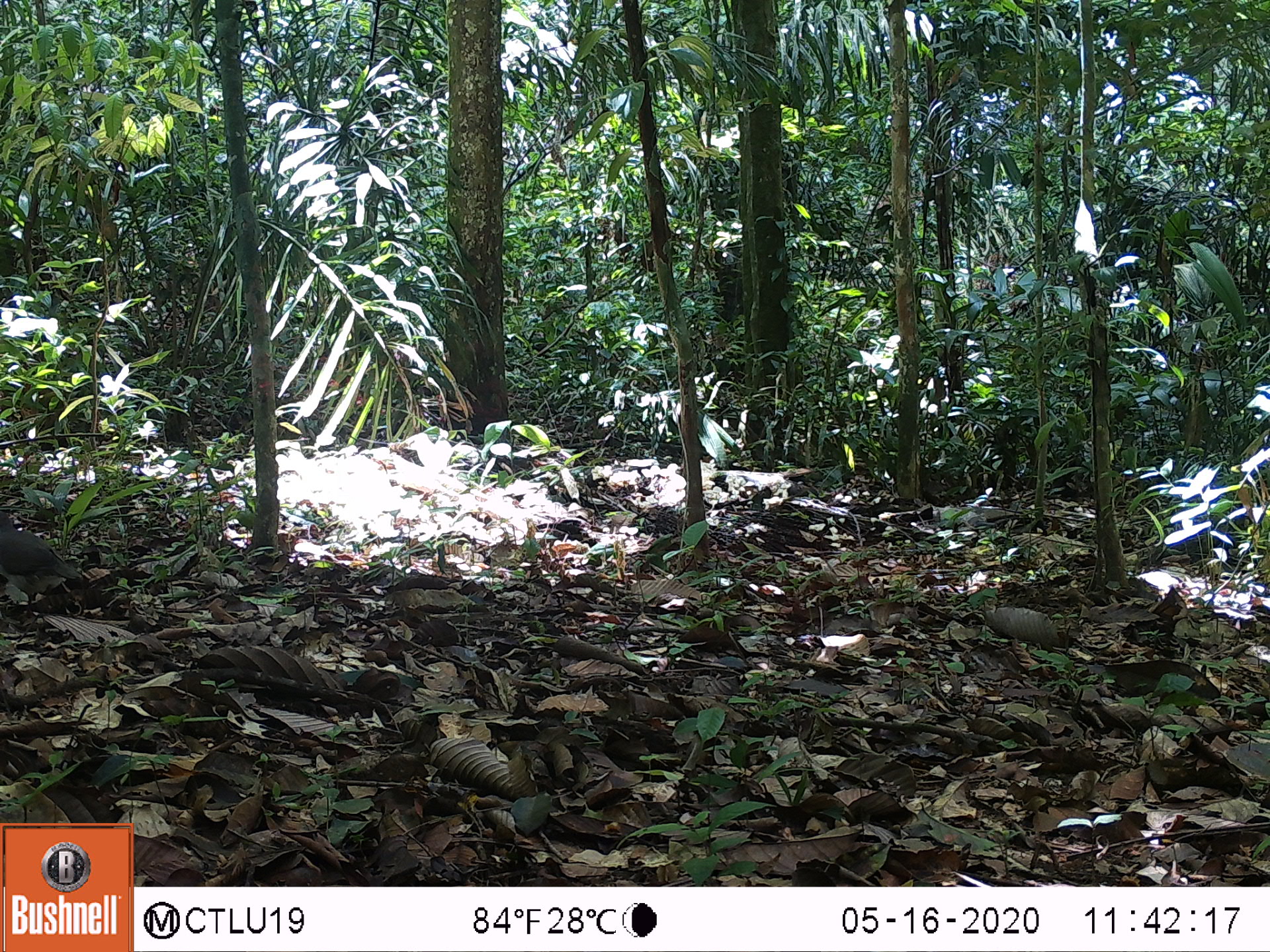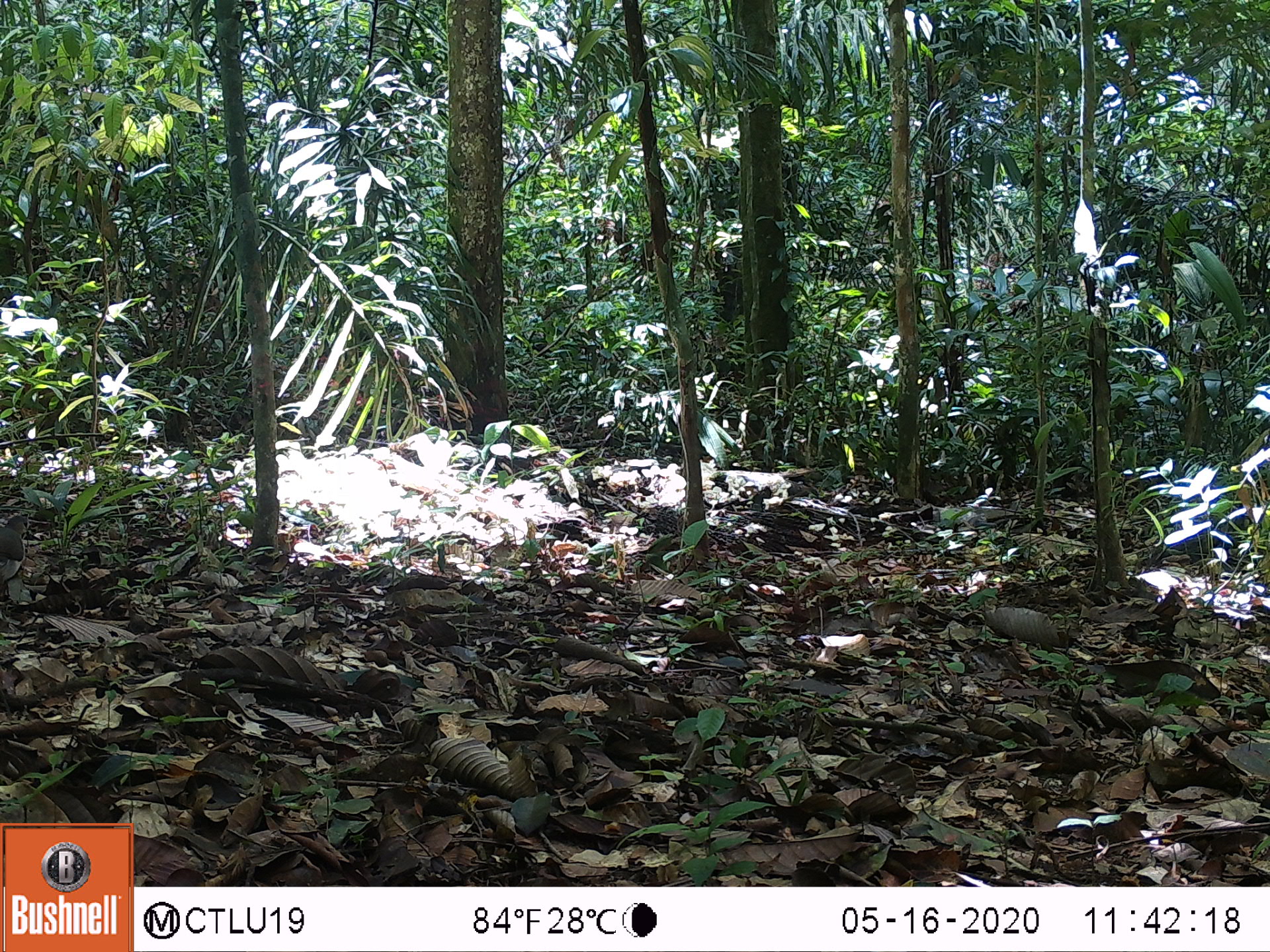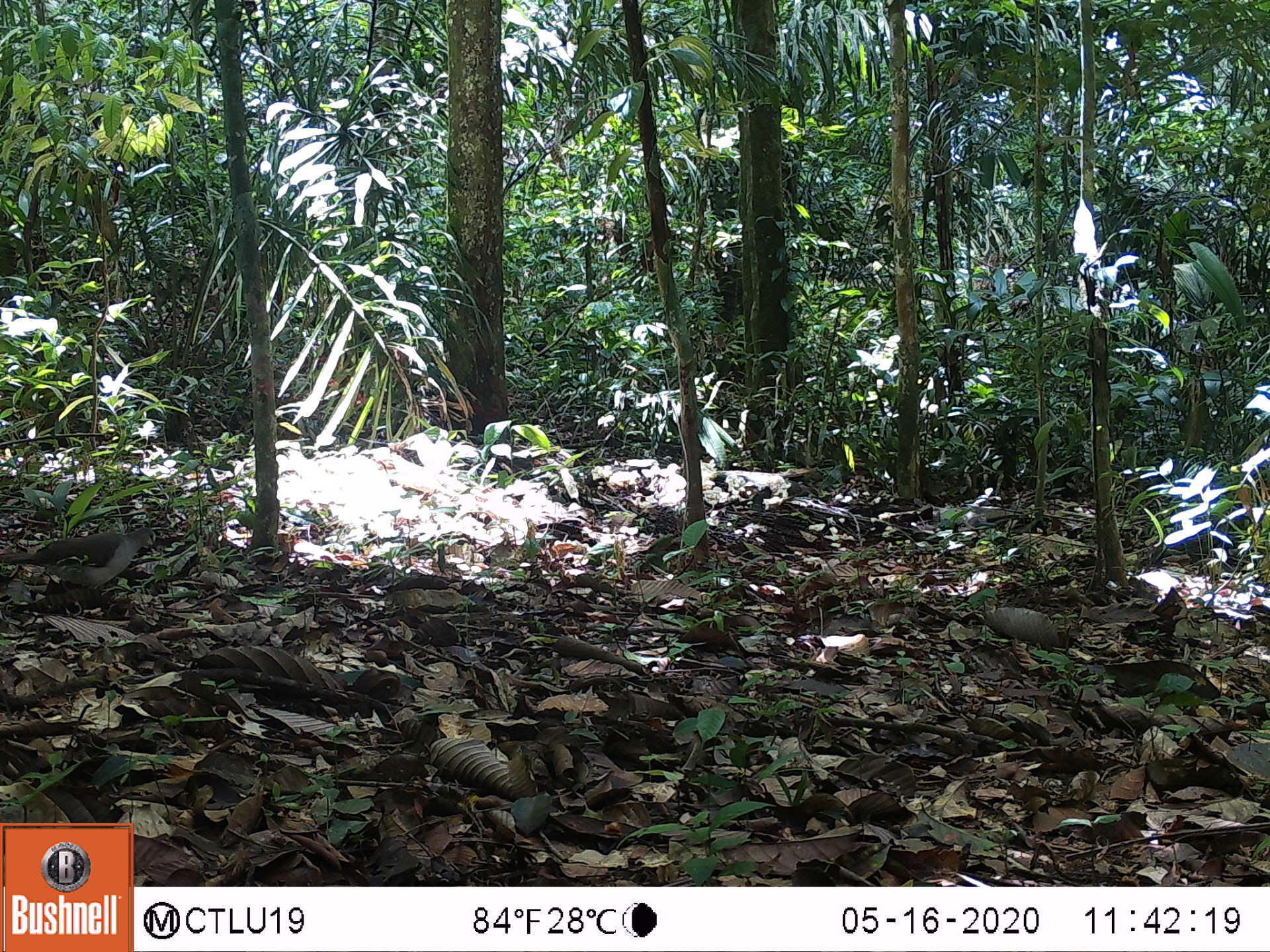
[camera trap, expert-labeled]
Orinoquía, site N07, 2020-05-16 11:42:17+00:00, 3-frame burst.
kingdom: Animalia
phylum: Chordata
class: Aves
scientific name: Aves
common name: bird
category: unknown bird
Unknown bird (bird) (Aves).